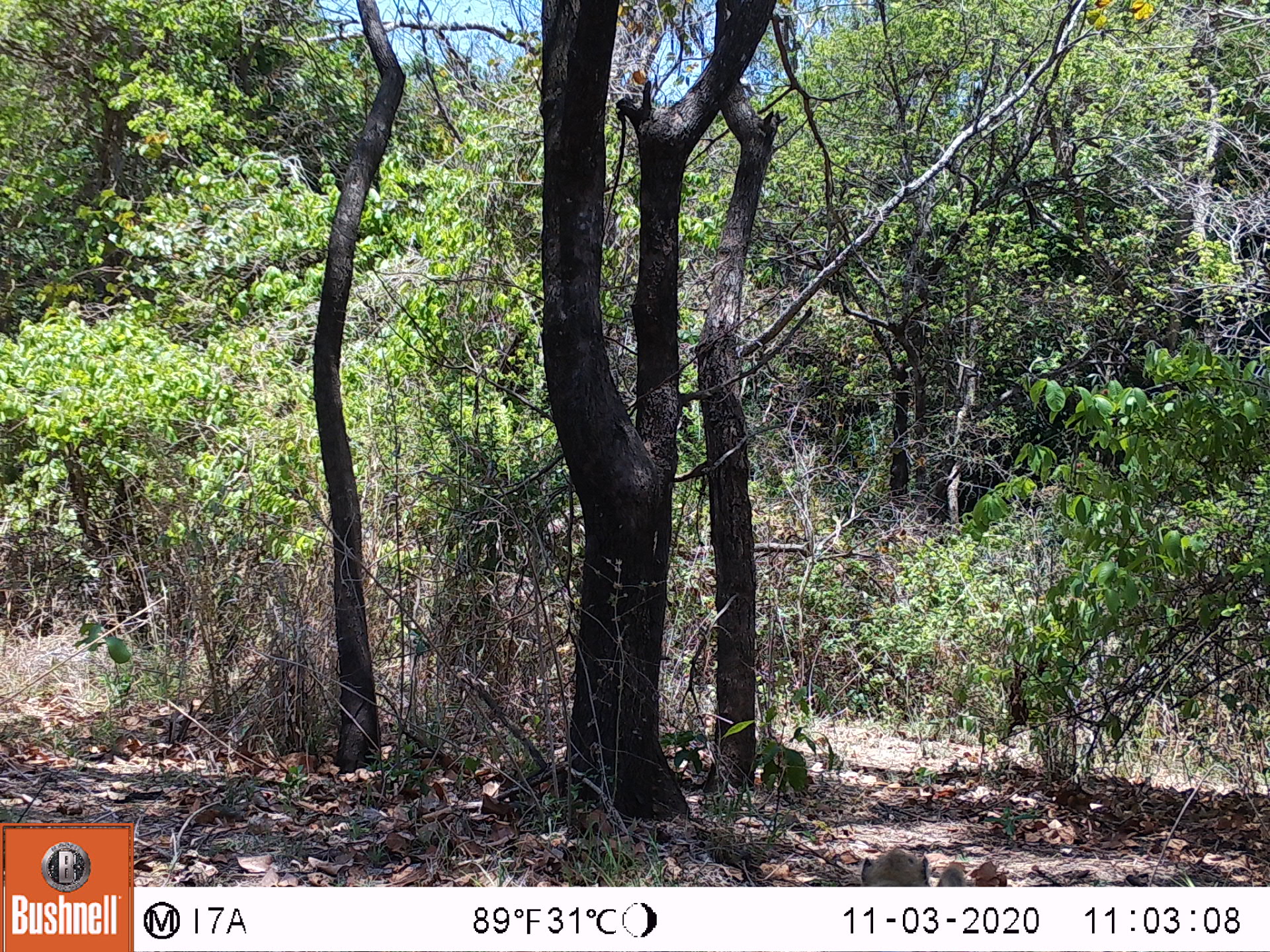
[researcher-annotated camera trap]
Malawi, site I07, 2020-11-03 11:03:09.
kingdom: Animalia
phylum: Chordata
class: Mammalia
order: Primates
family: Cercopithecidae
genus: Papio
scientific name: Papio cynocephalus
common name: yellow baboon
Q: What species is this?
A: Yellow baboon (Papio cynocephalus).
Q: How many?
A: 1.